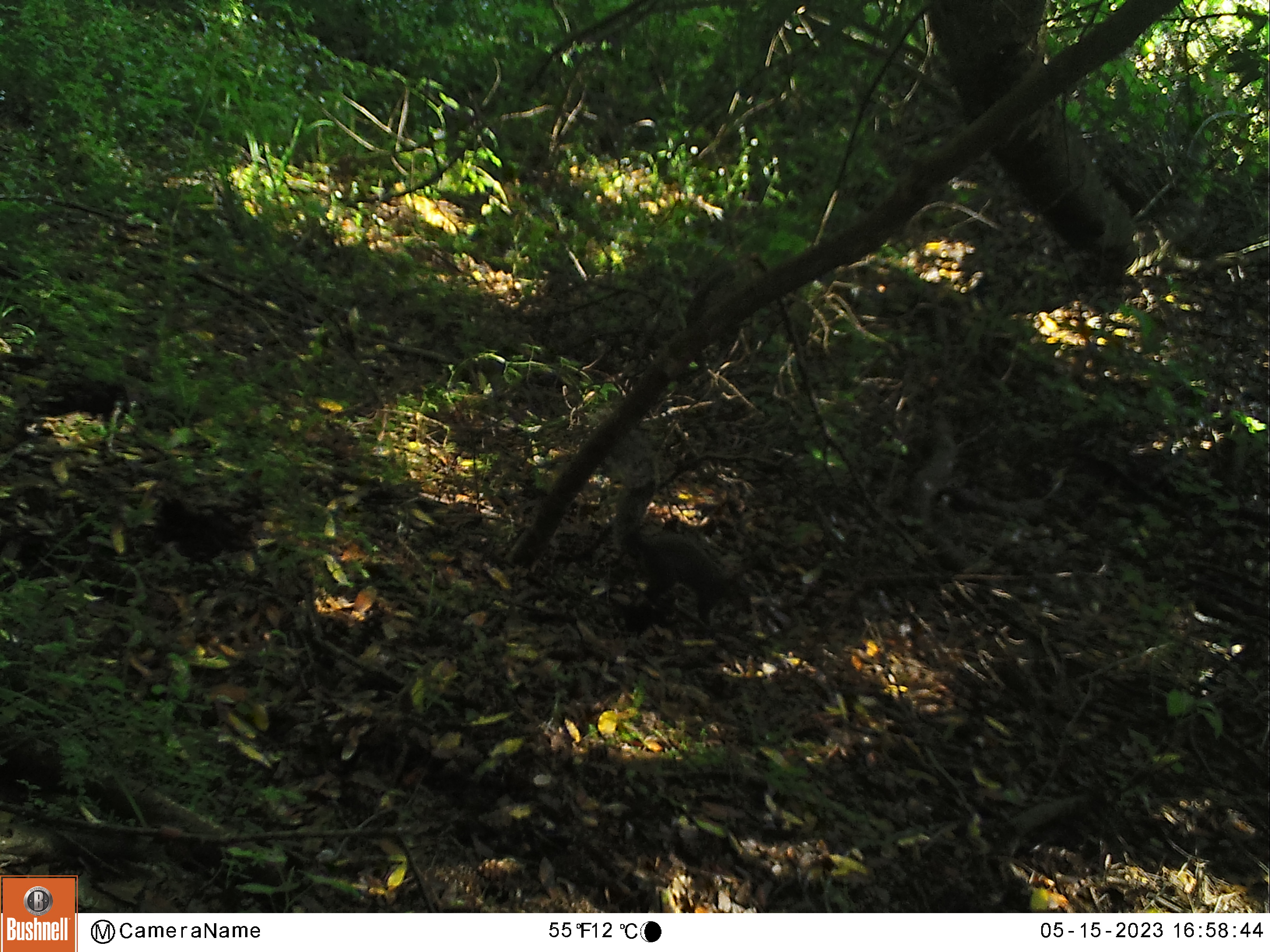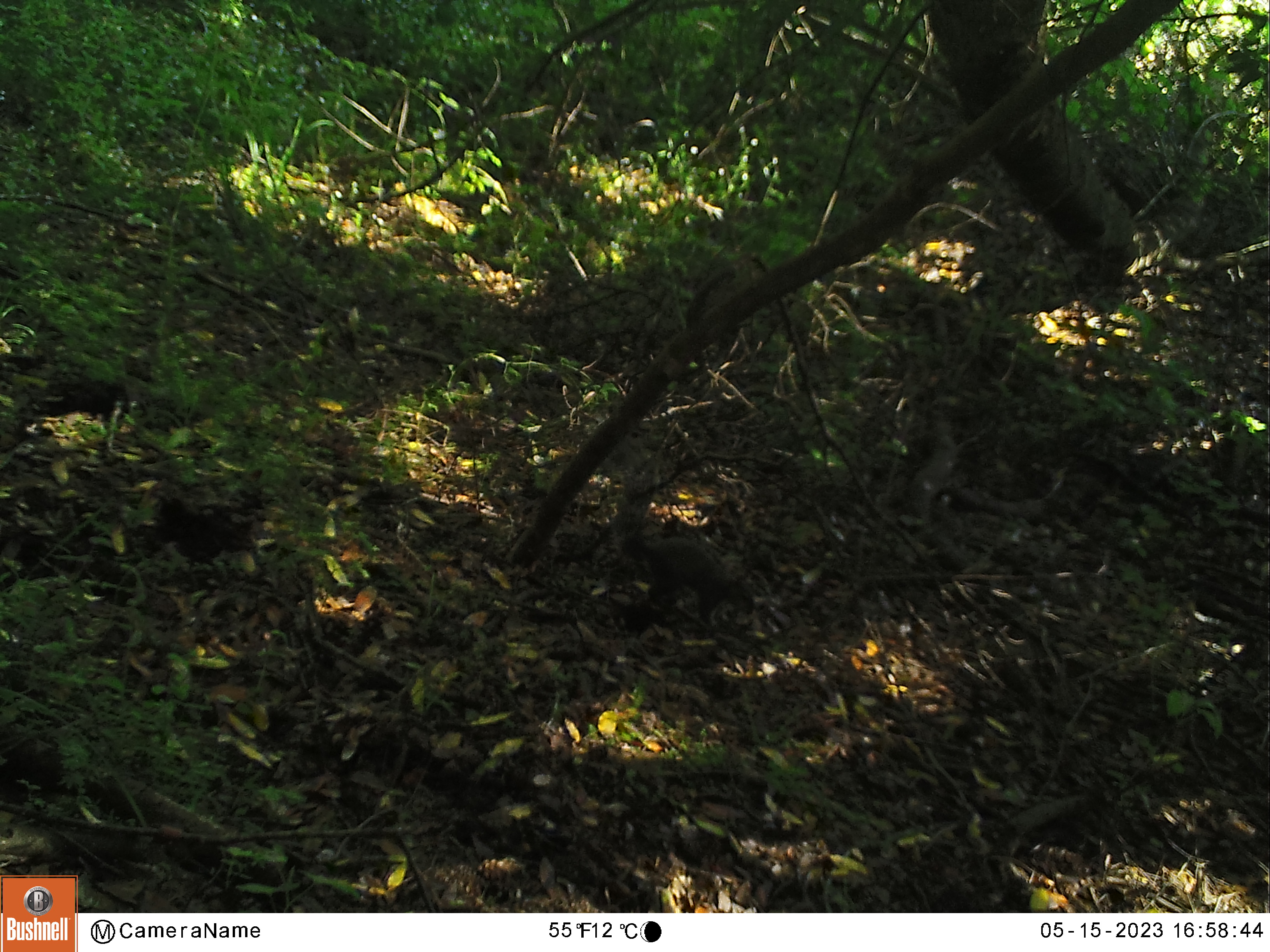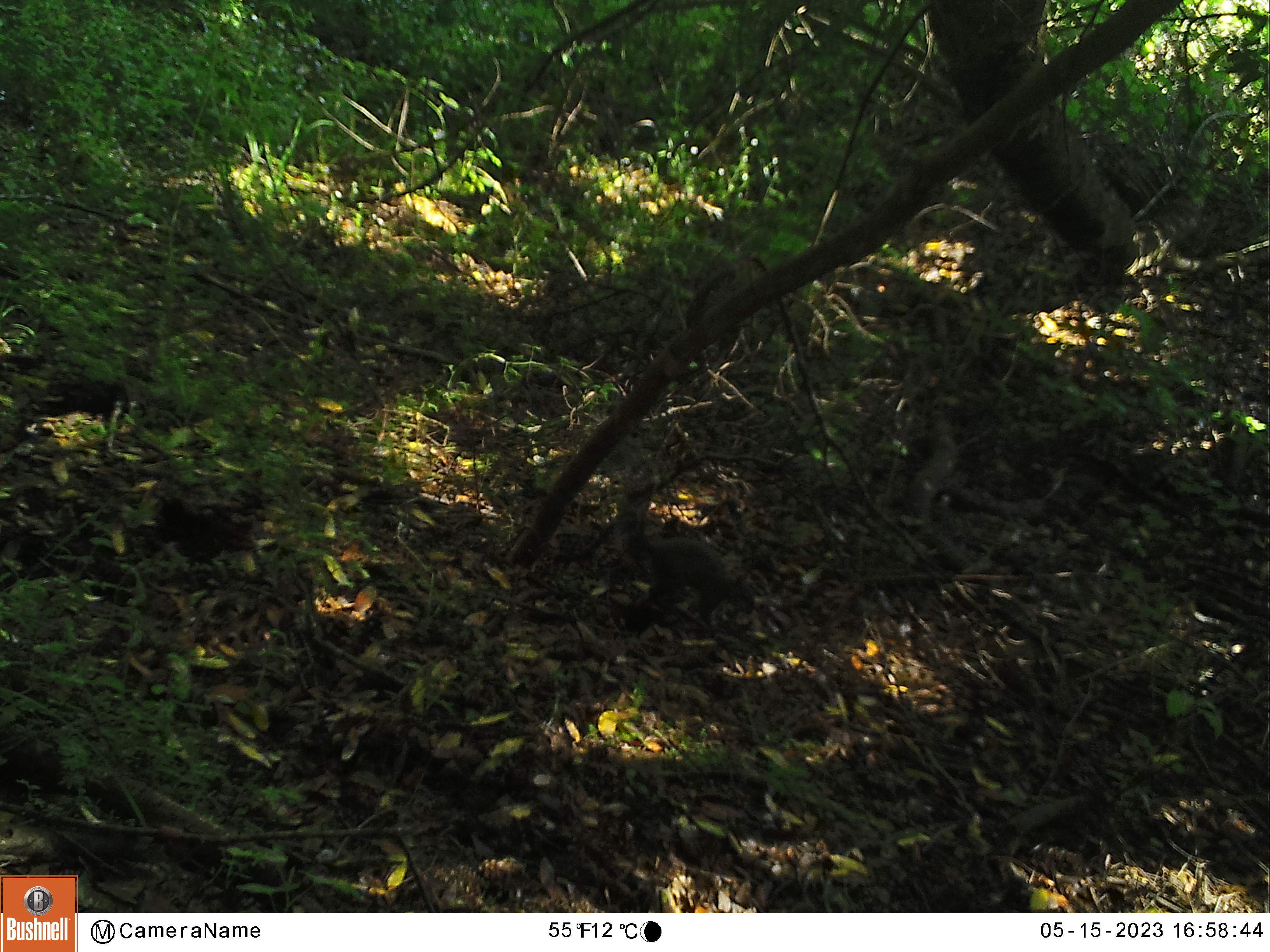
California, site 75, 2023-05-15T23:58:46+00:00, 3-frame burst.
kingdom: Animalia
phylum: Chordata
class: Mammalia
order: Rodentia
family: Sciuridae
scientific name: Sciuridae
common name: squirrel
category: unknown squirrel